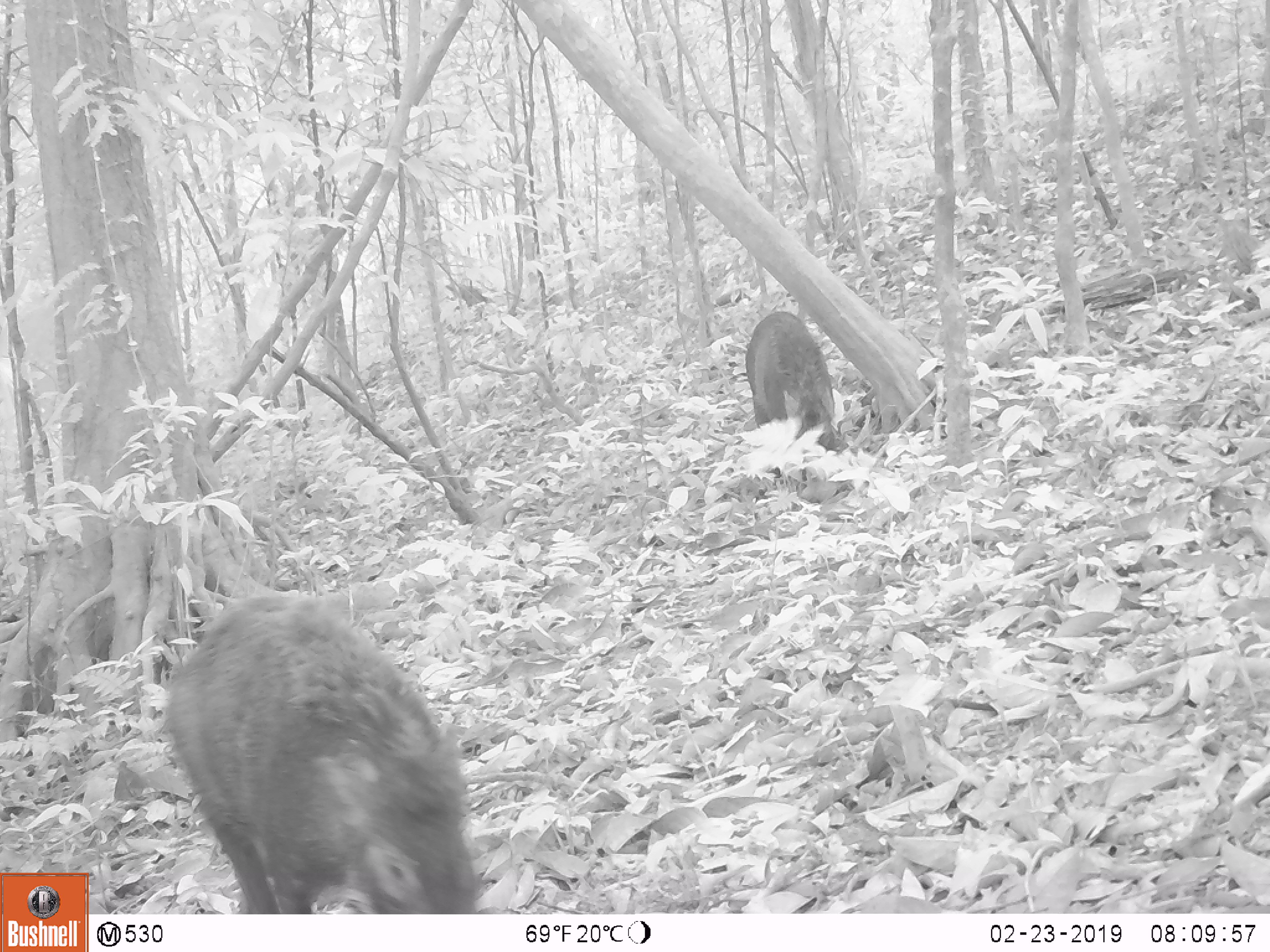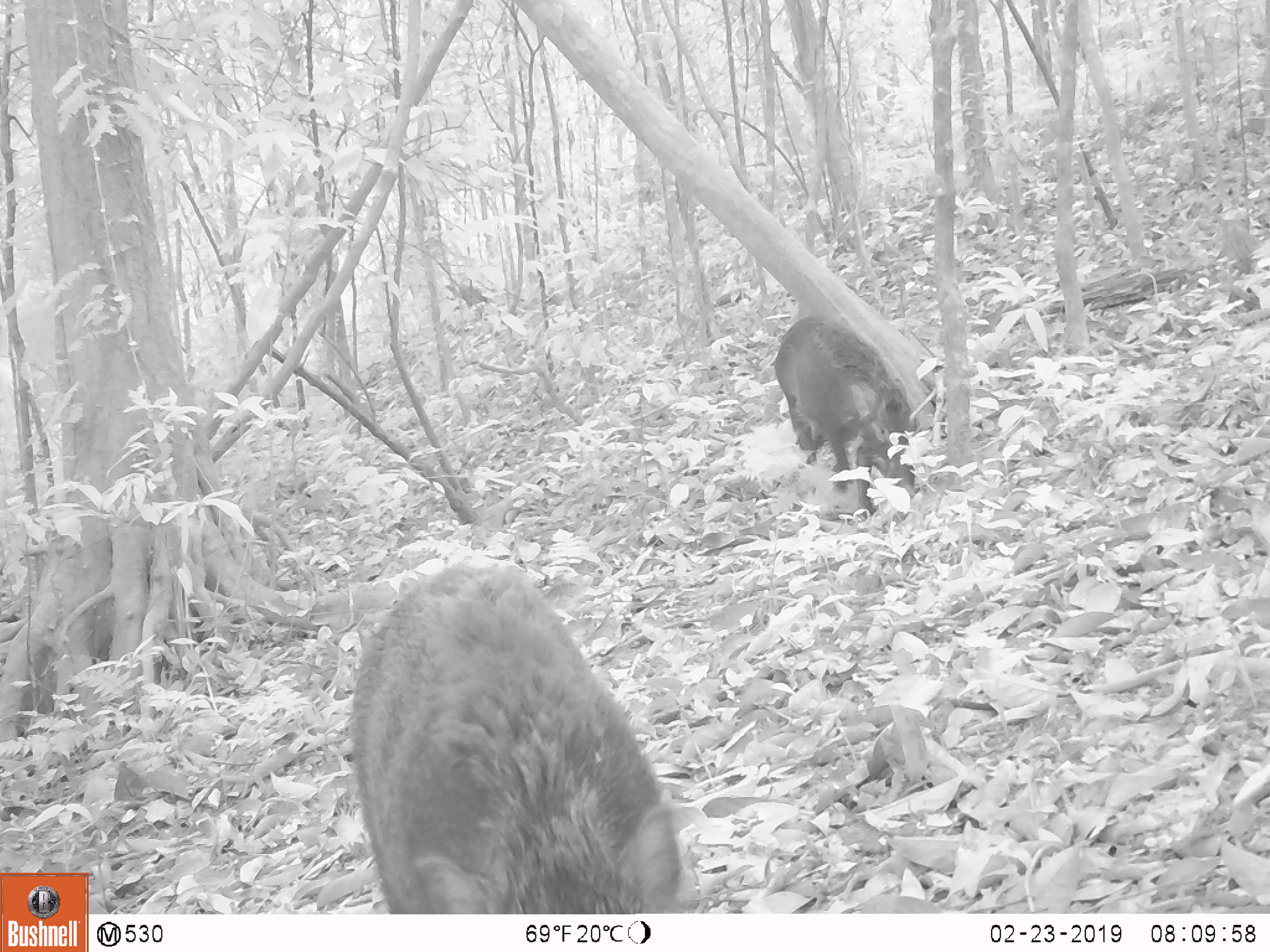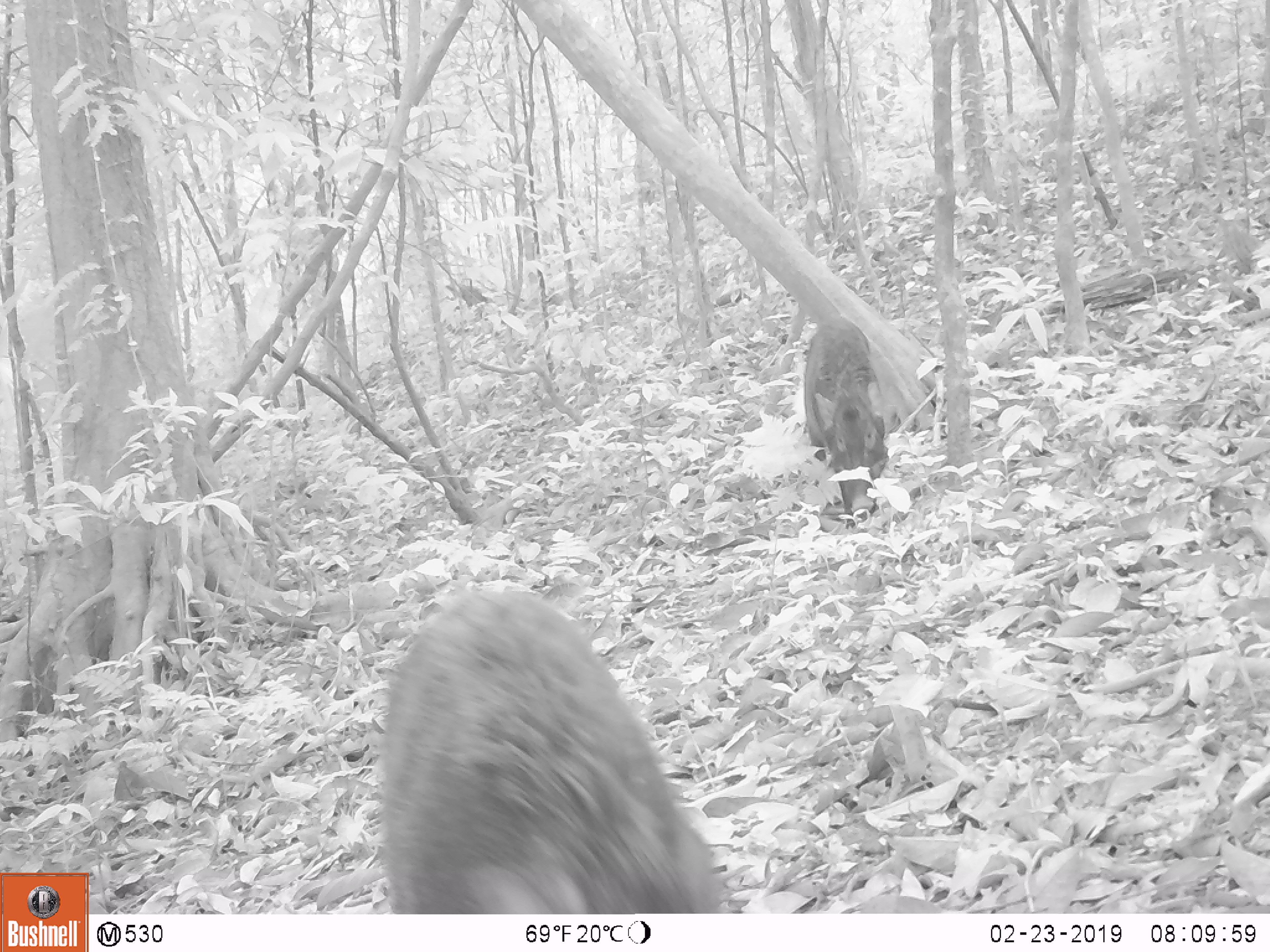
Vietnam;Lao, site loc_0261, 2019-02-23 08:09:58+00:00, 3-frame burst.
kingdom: Animalia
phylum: Chordata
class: Mammalia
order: Artiodactyla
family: Suidae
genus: Sus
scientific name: Sus scrofa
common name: eurasian wild pig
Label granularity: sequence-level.